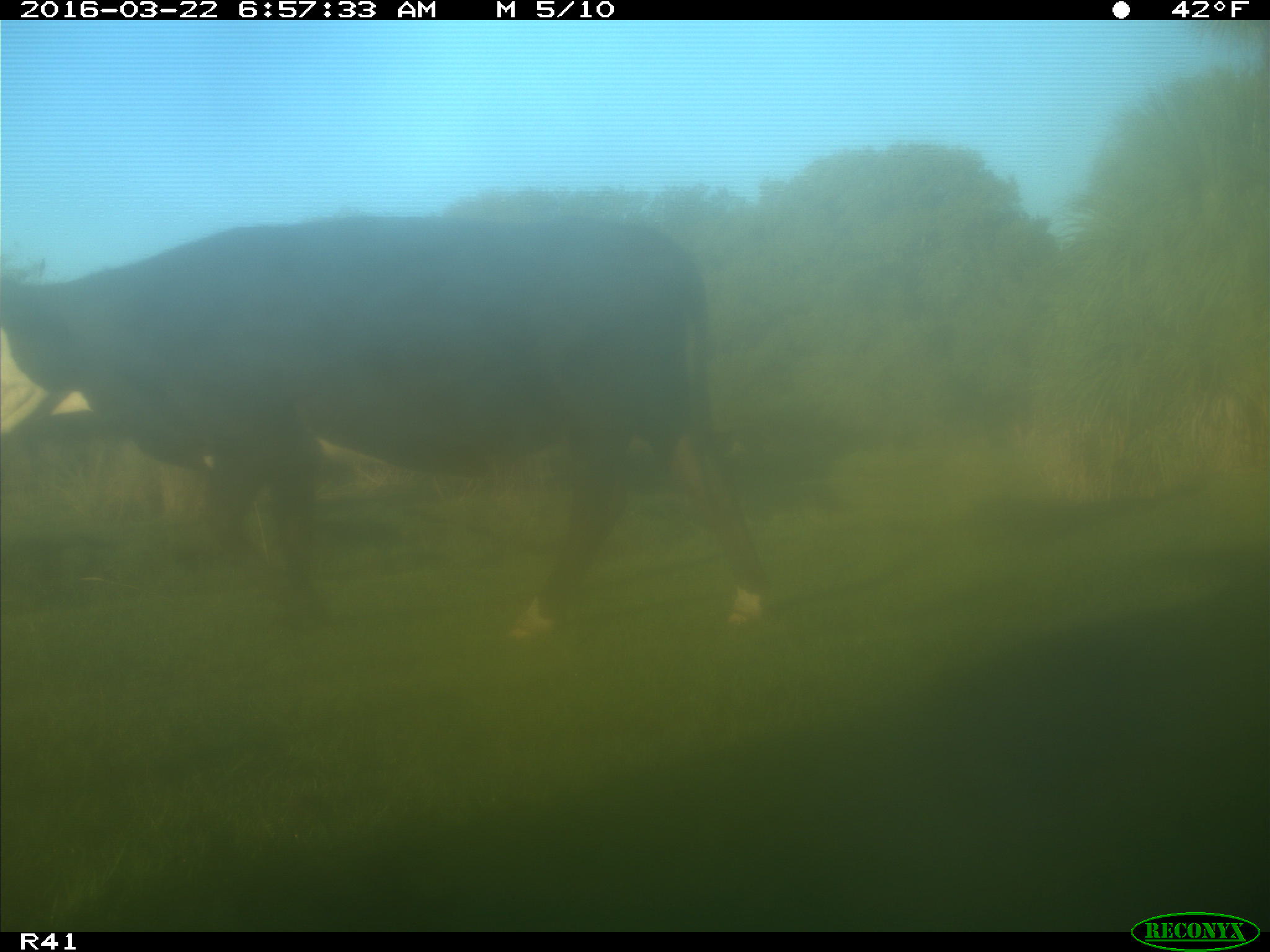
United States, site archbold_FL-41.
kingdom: Animalia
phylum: Chordata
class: Mammalia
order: Artiodactyla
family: Bovidae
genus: Bos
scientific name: Bos taurus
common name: domestic cow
Bos taurus (domestic cow).